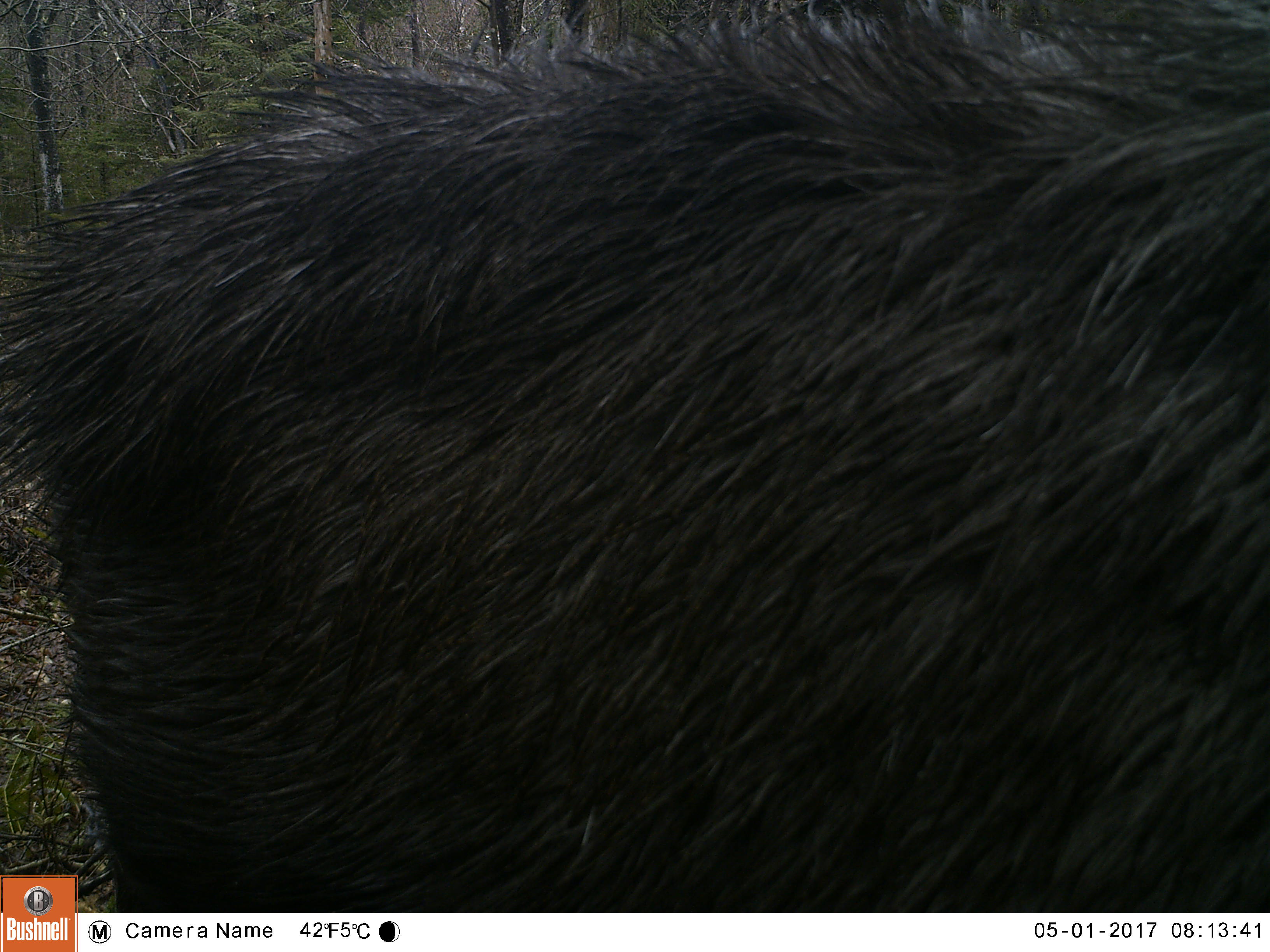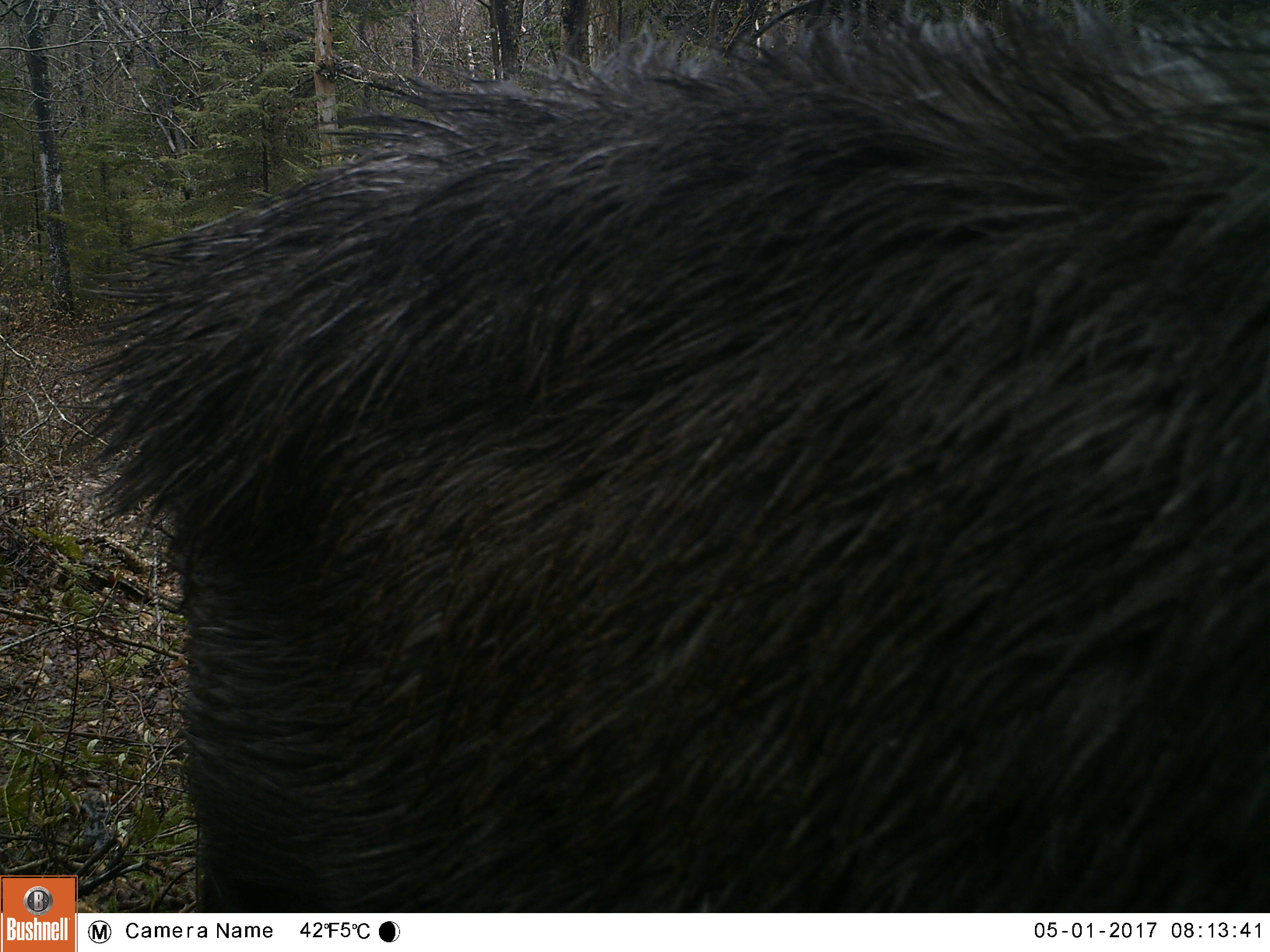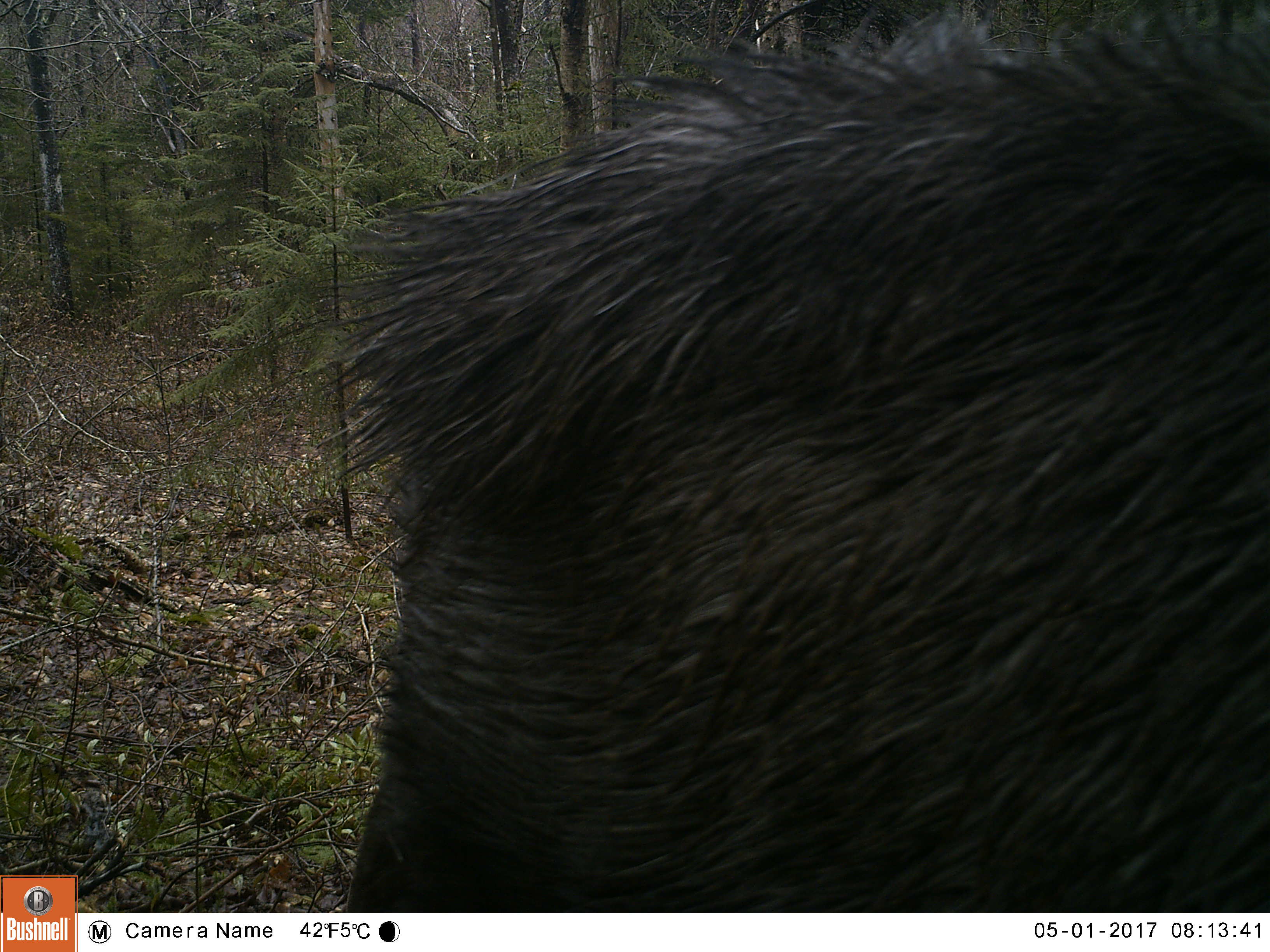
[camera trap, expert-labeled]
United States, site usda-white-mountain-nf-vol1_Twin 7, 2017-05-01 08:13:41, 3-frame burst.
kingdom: Animalia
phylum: Chordata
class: Mammalia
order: Artiodactyla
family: Cervidae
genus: Alces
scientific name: Alces alces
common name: moose